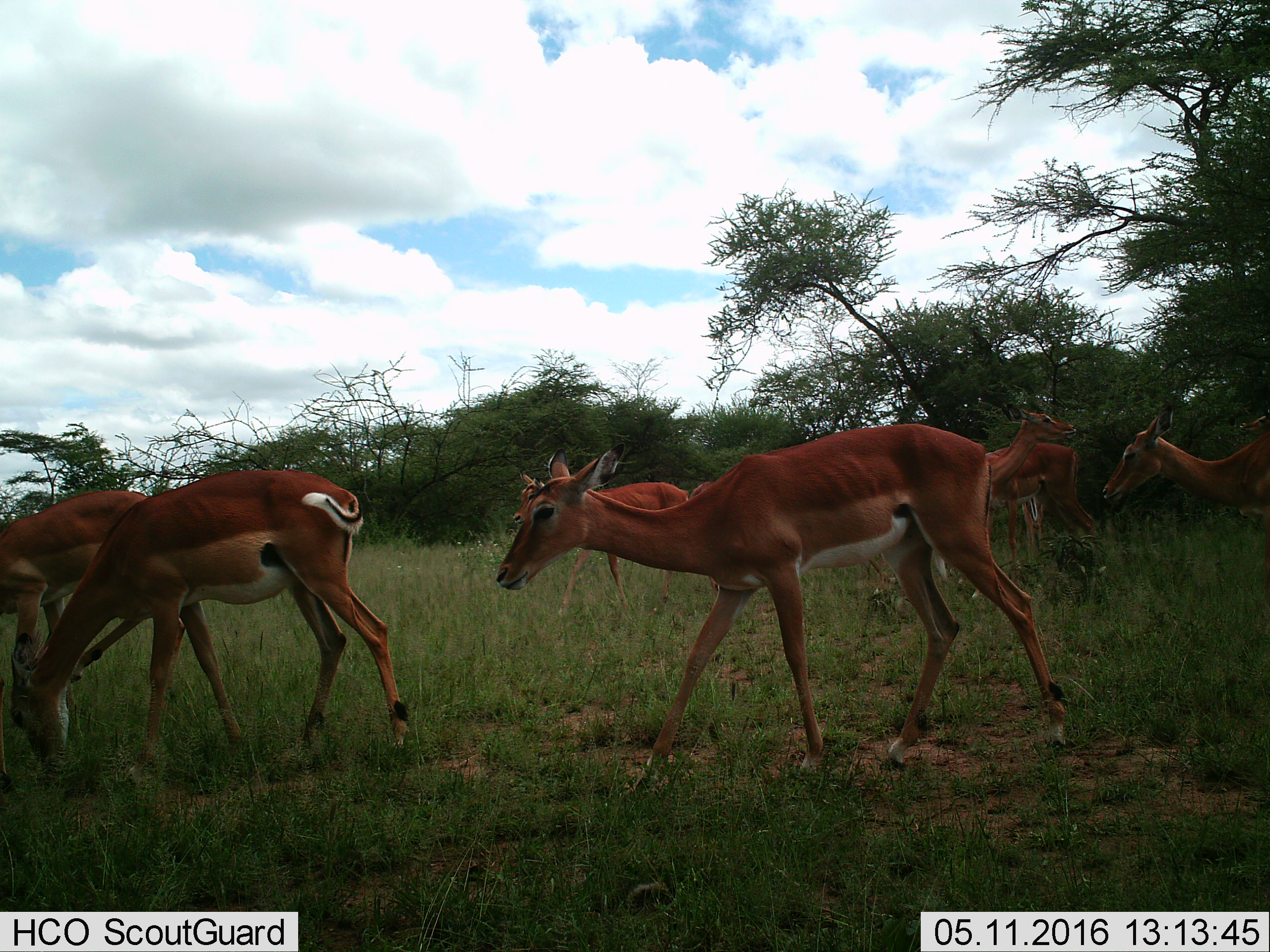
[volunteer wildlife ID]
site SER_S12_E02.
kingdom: Animalia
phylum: Chordata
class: Mammalia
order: Artiodactyla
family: Bovidae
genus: Aepyceros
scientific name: Aepyceros melampus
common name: impala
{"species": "impala (Aepyceros melampus)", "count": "8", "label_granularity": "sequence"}